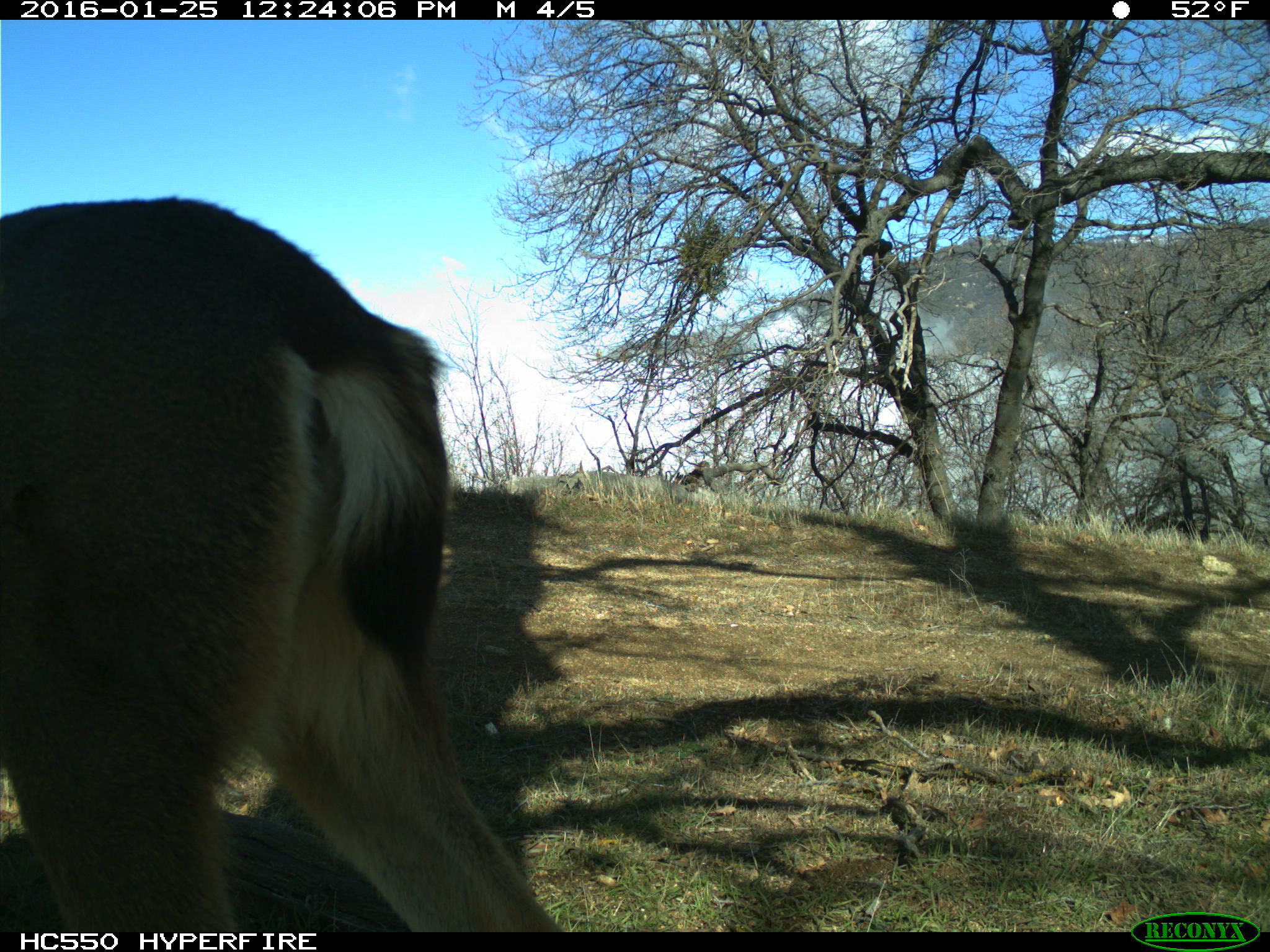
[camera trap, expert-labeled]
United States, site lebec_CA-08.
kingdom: Animalia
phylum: Chordata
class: Mammalia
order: Artiodactyla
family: Cervidae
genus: Odocoileus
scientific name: Odocoileus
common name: deer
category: unidentified deer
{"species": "unidentified deer (deer) (Odocoileus)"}